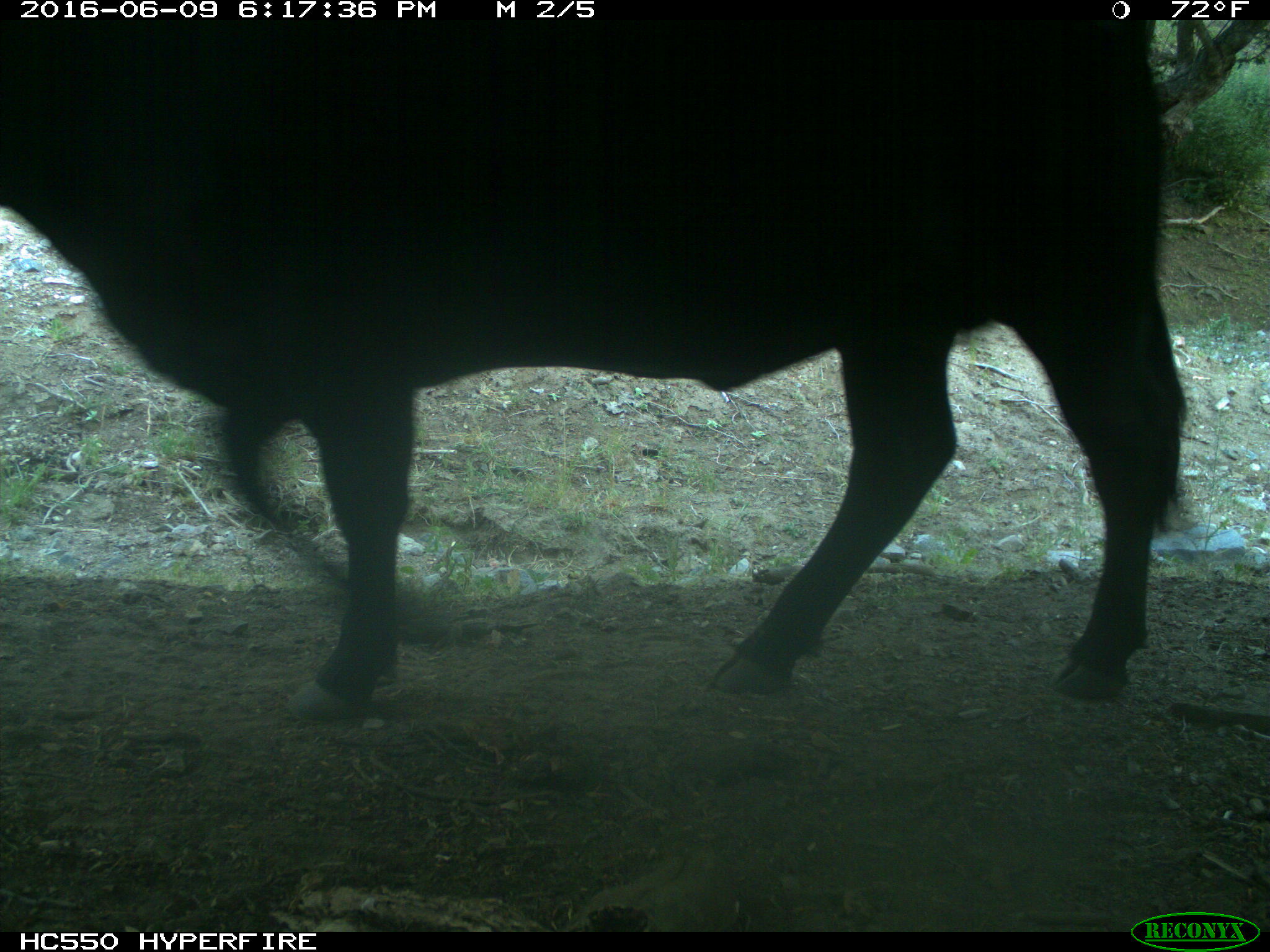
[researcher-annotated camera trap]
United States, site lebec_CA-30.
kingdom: Animalia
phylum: Chordata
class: Mammalia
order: Artiodactyla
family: Bovidae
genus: Bos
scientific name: Bos taurus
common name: domestic cow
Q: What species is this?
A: Bos taurus (domestic cow).